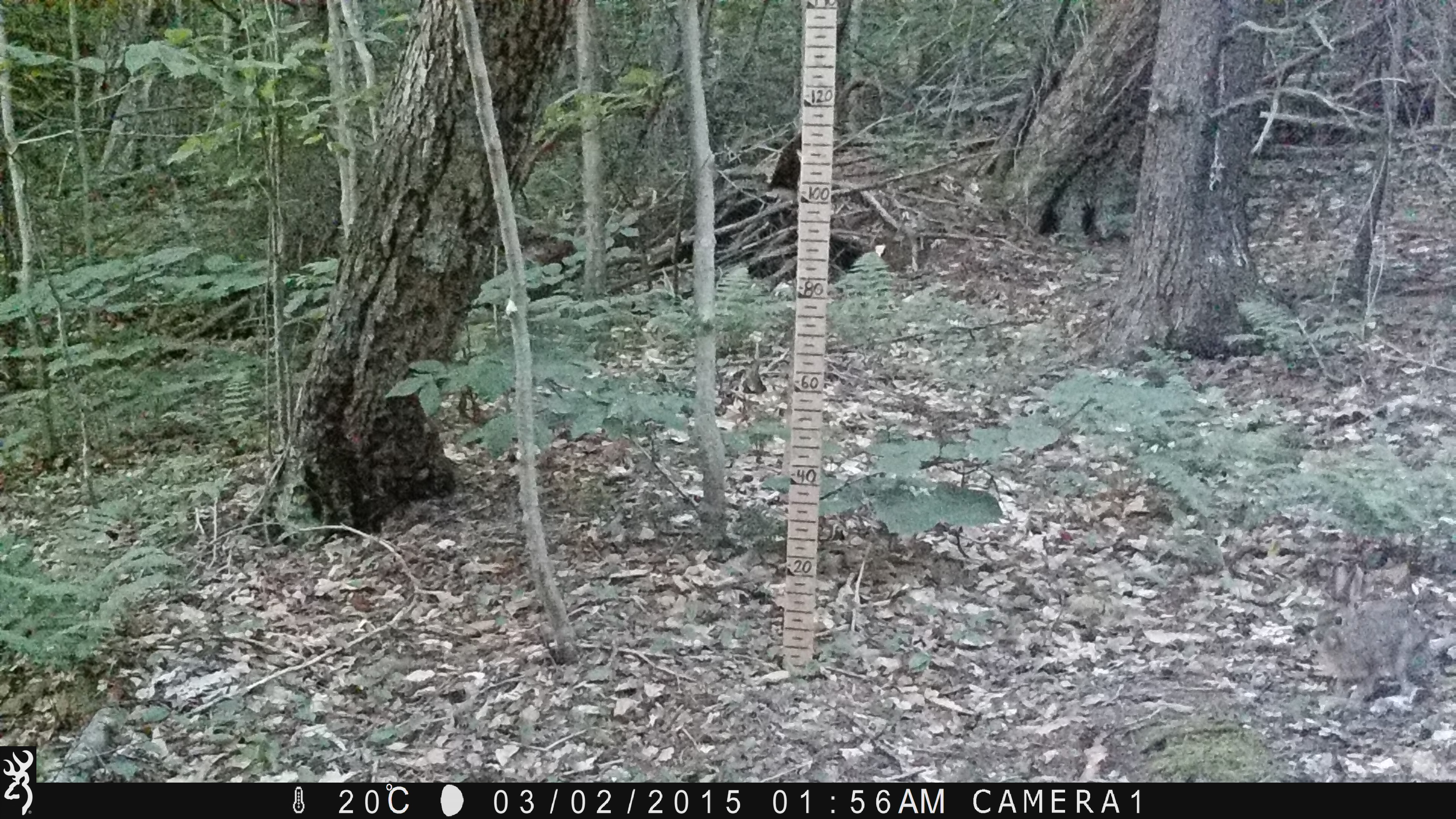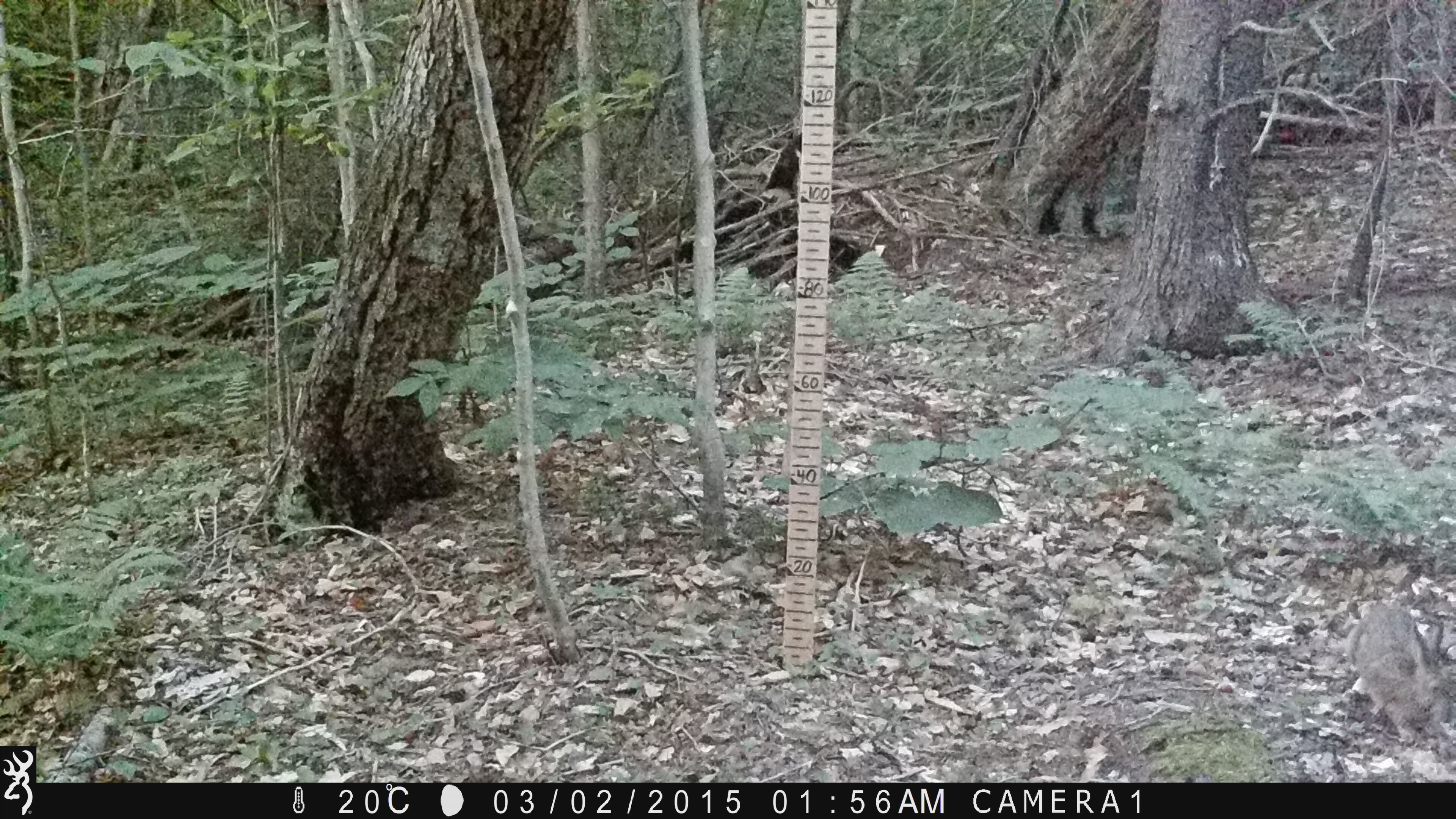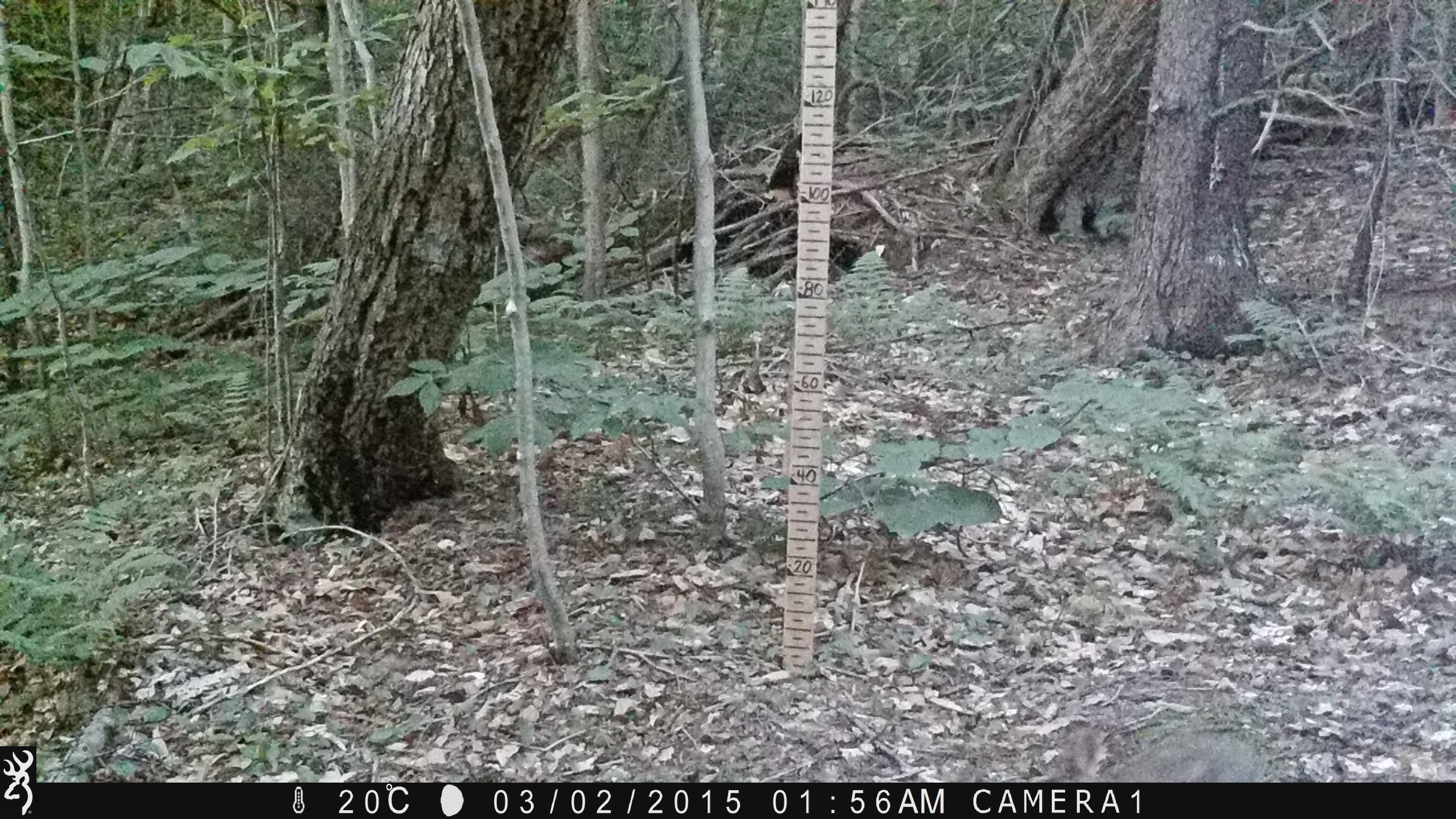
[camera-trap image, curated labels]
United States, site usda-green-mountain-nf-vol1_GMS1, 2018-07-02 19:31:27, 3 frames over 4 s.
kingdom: Animalia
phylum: Chordata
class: Mammalia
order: Lagomorpha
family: Leporidae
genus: Lepus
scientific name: Lepus americanus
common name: snowshoe hare